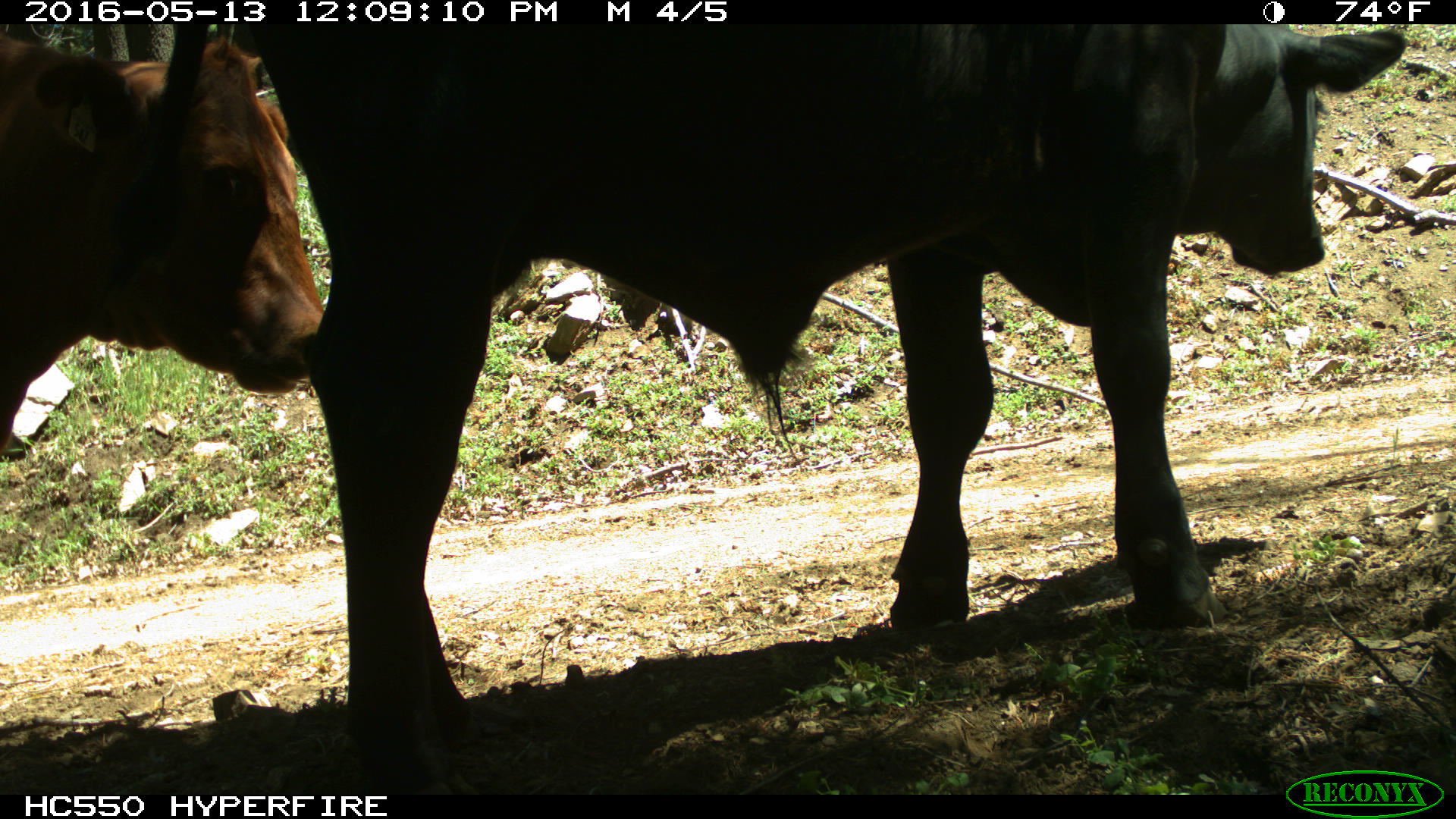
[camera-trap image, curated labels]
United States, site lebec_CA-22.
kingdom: Animalia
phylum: Chordata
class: Mammalia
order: Artiodactyla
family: Bovidae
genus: Bos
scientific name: Bos taurus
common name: domestic cow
Bos taurus (domestic cow).